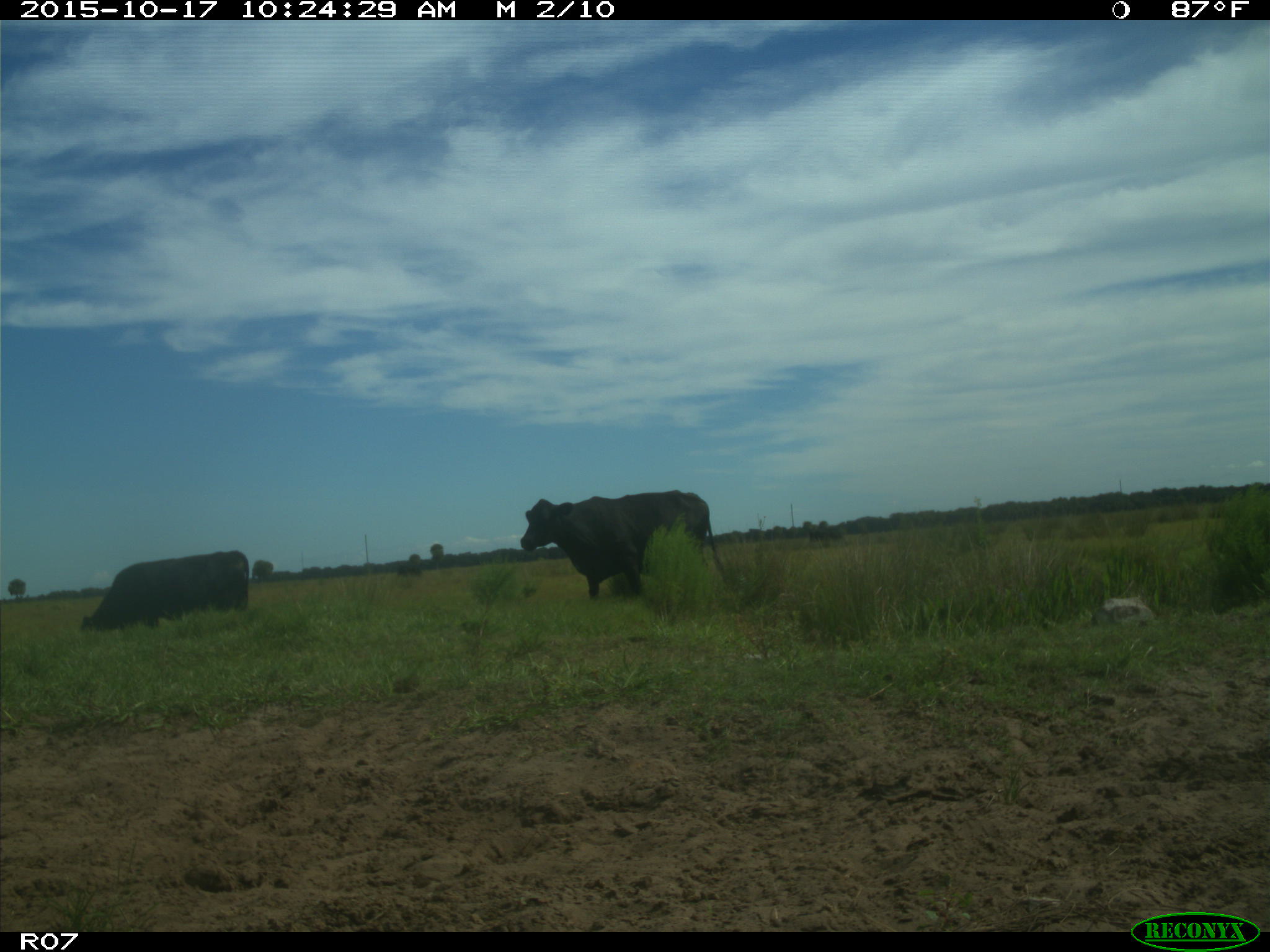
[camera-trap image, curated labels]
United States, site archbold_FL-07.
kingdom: Animalia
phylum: Chordata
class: Mammalia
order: Artiodactyla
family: Bovidae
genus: Bos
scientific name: Bos taurus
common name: domestic cow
Bos taurus (domestic cow).